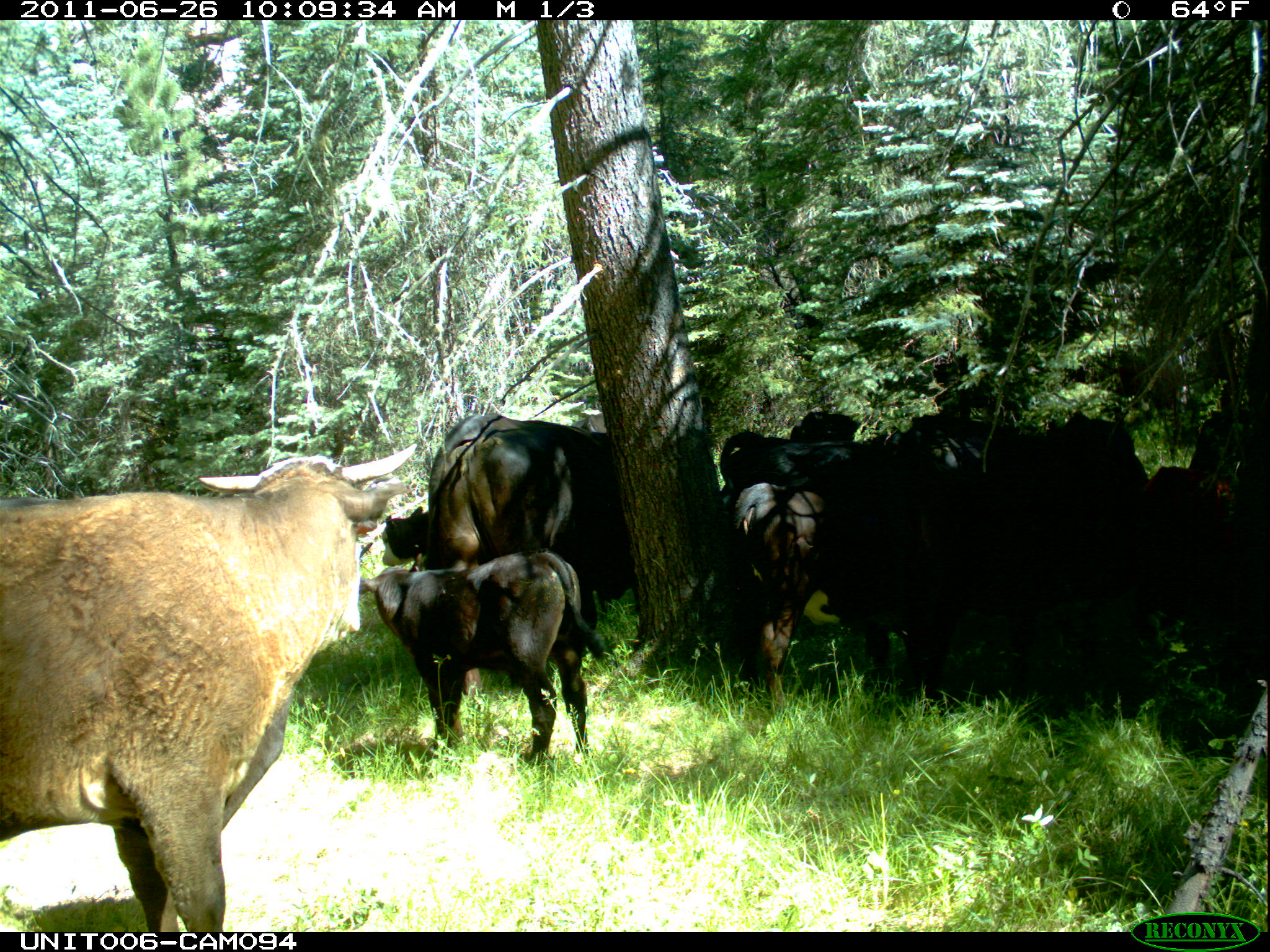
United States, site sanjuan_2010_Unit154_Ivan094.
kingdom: Animalia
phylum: Chordata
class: Mammalia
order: Artiodactyla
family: Bovidae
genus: Bos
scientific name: Bos taurus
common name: domestic cow